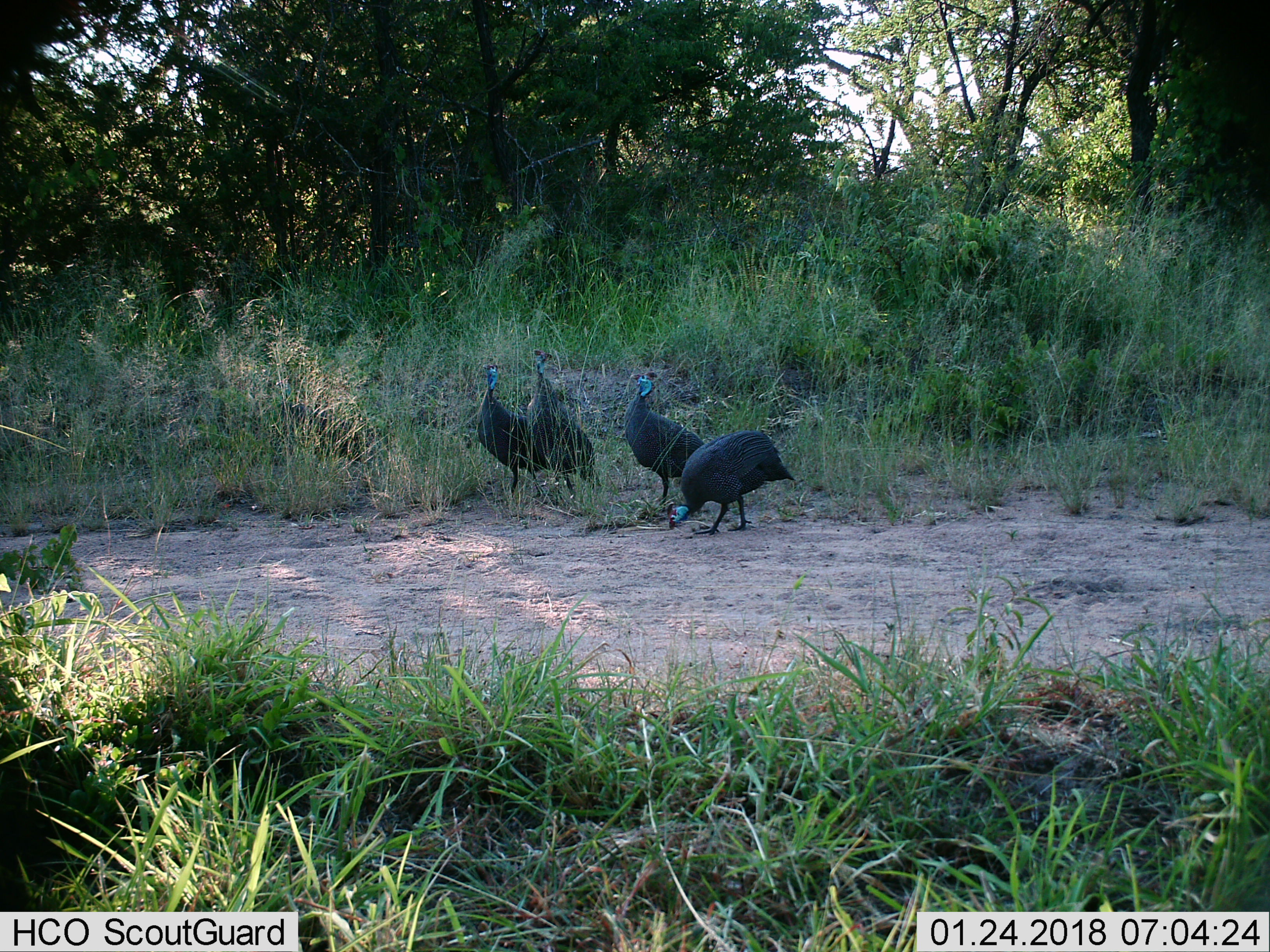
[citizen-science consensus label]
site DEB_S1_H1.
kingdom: Animalia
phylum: Chordata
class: Aves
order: Galliformes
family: Numididae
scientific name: Numididae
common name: guineafowl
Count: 4.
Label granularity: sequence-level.